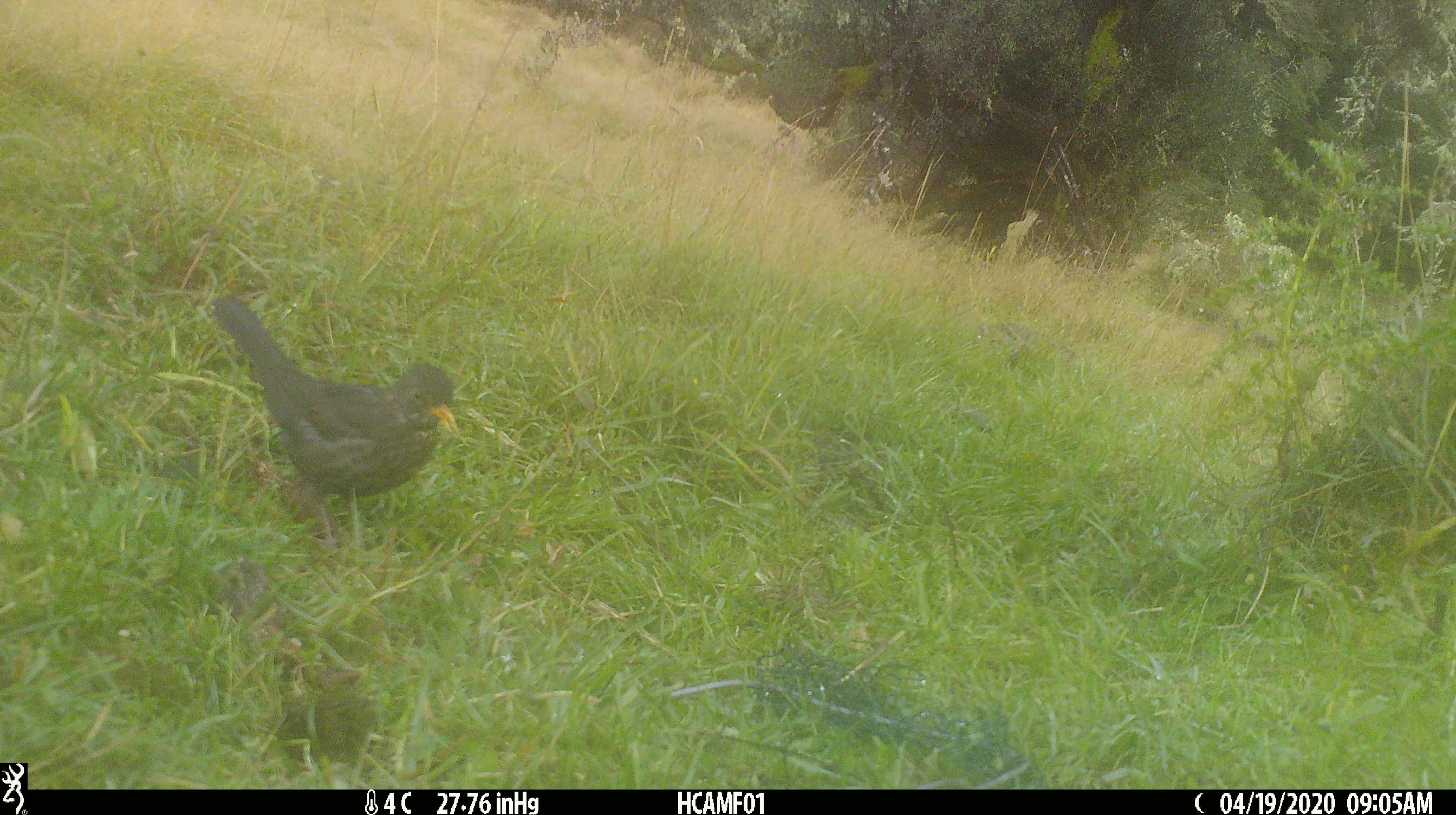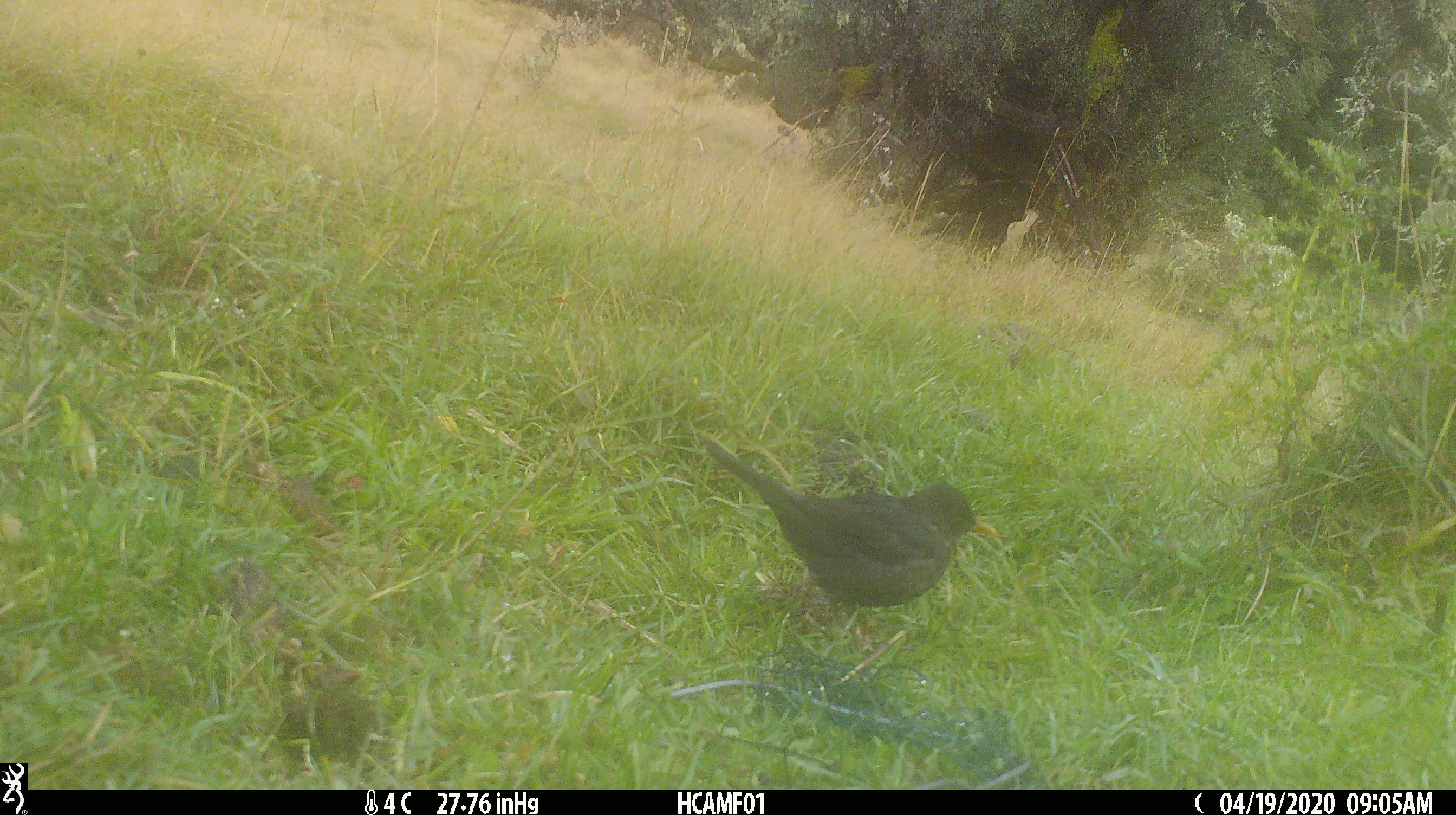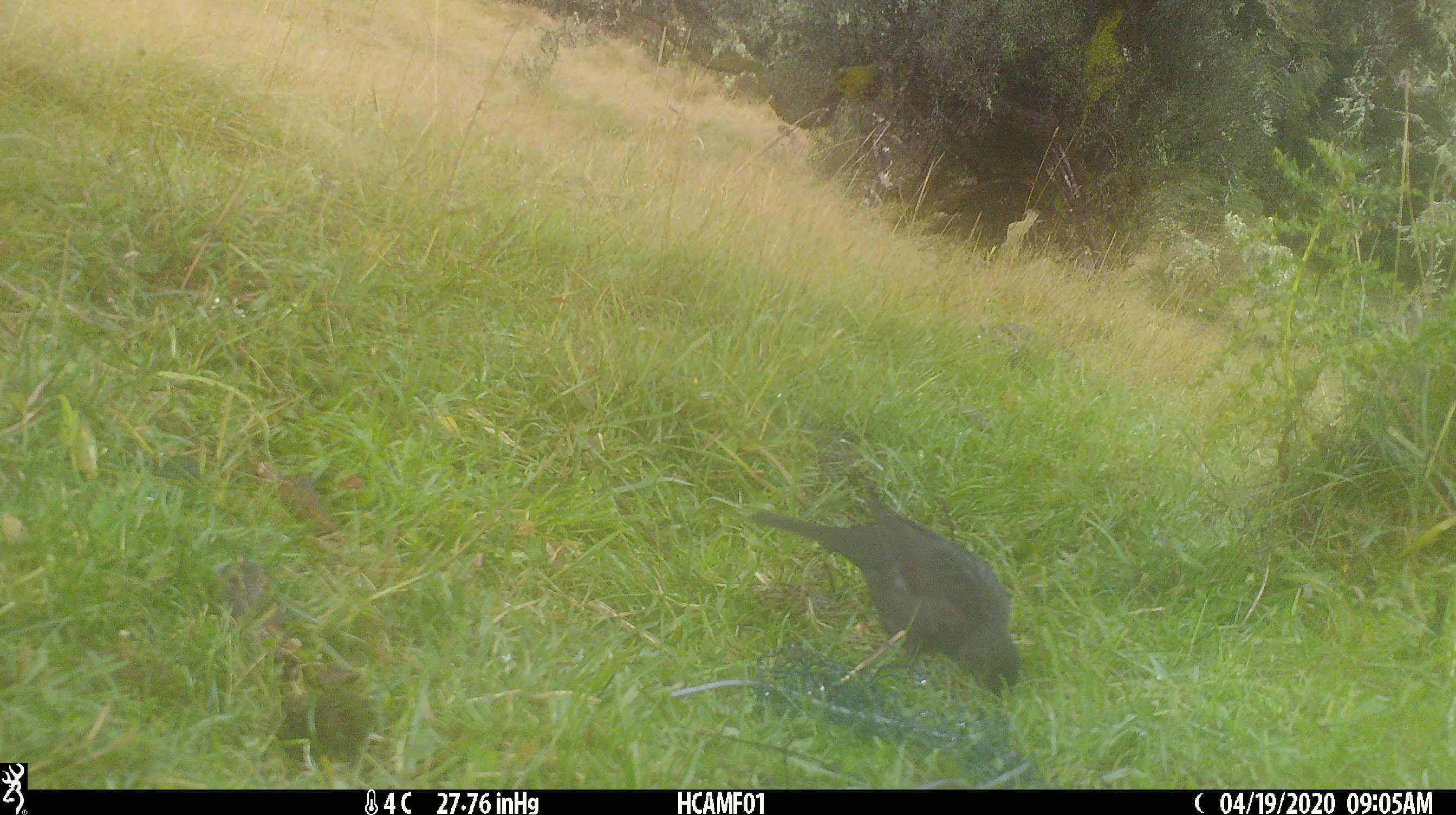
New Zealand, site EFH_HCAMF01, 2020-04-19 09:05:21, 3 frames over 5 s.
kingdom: Animalia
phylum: Chordata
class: Aves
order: Passeriformes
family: Turdidae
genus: Turdus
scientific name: Turdus merula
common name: eurasian blackbird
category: blackbird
Blackbird (eurasian blackbird) (Turdus merula).